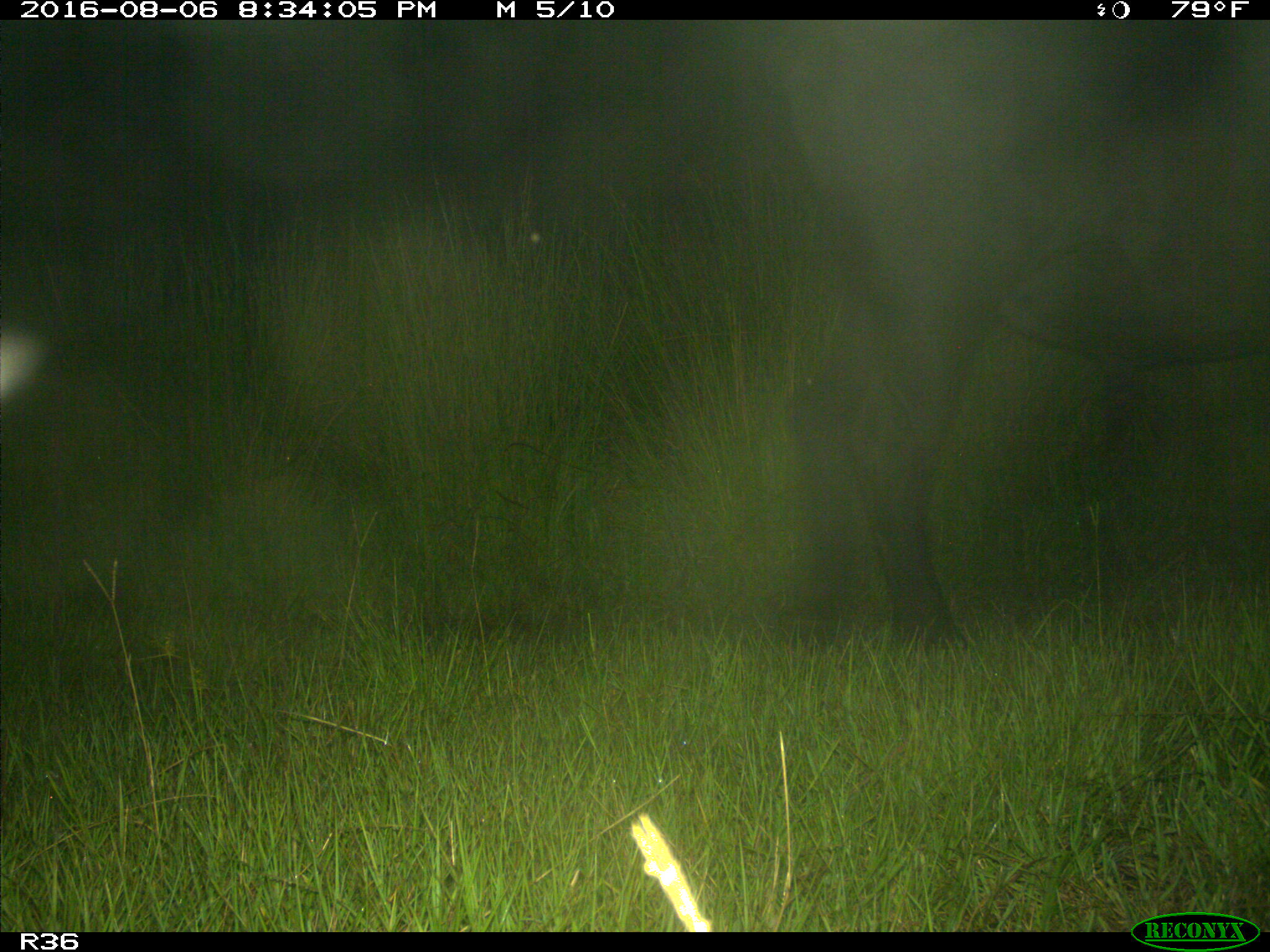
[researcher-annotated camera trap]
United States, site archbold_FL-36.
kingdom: Animalia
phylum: Chordata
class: Mammalia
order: Artiodactyla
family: Bovidae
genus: Bos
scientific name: Bos taurus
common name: domestic cow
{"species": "Bos taurus (domestic cow)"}